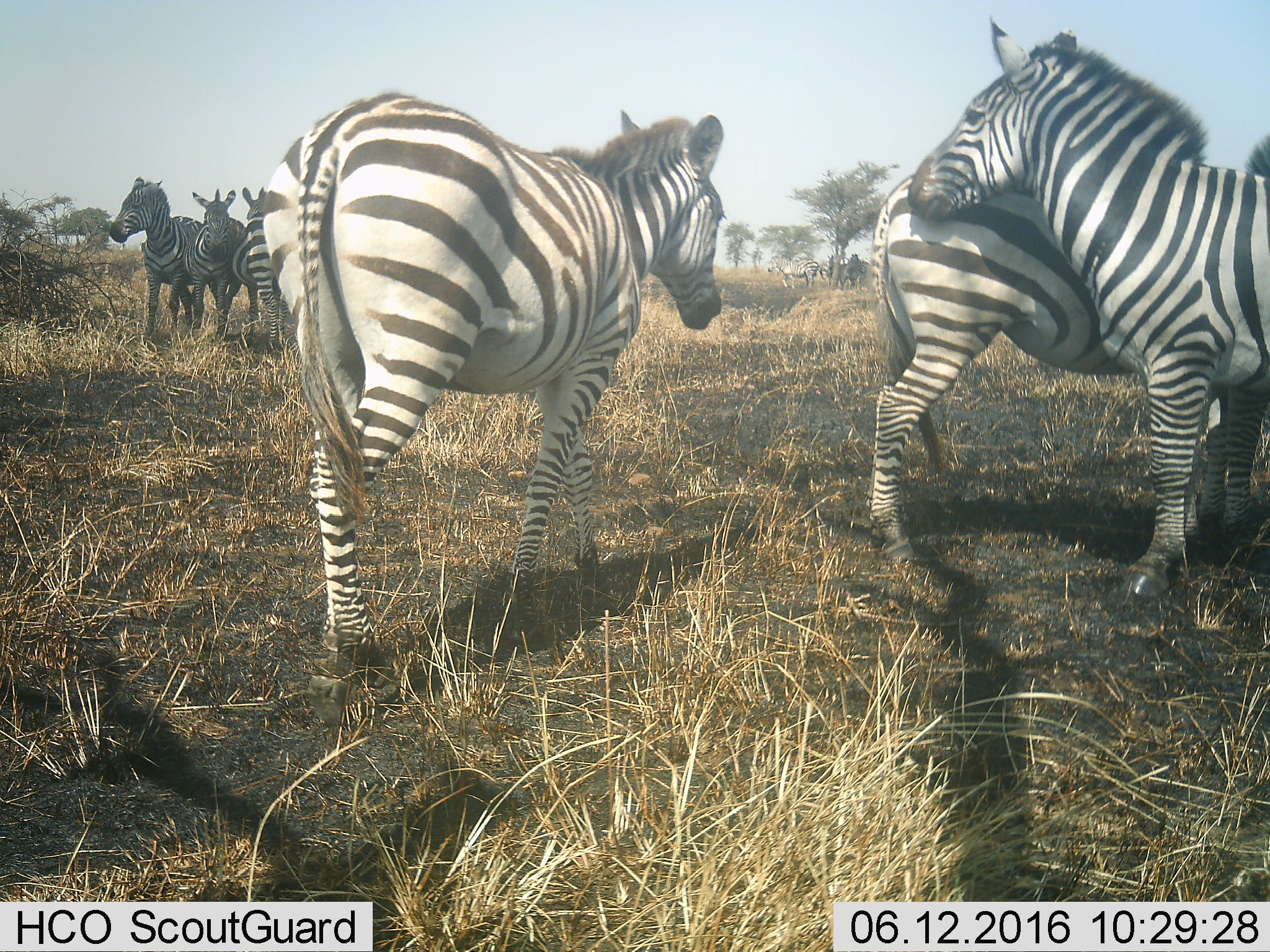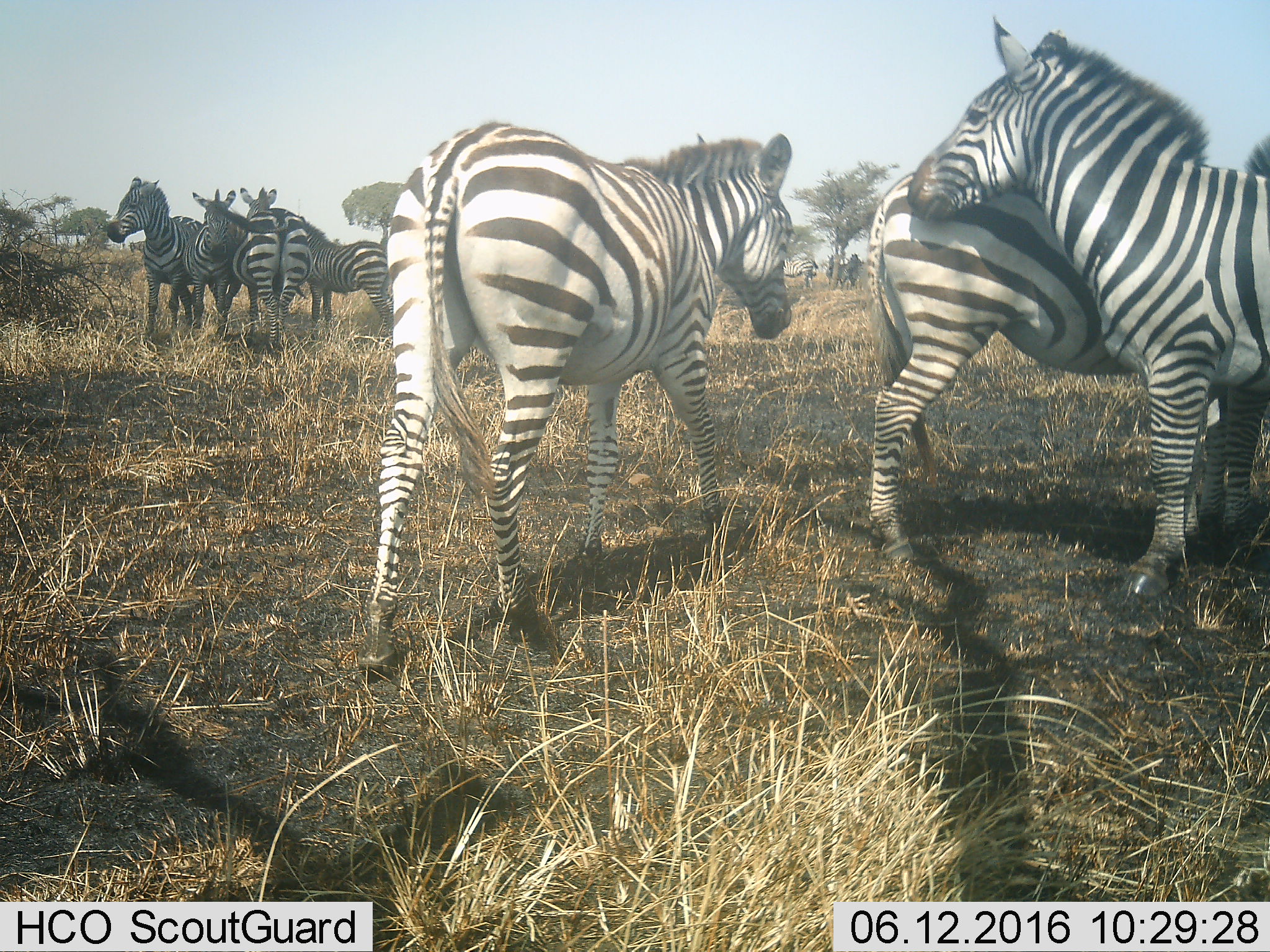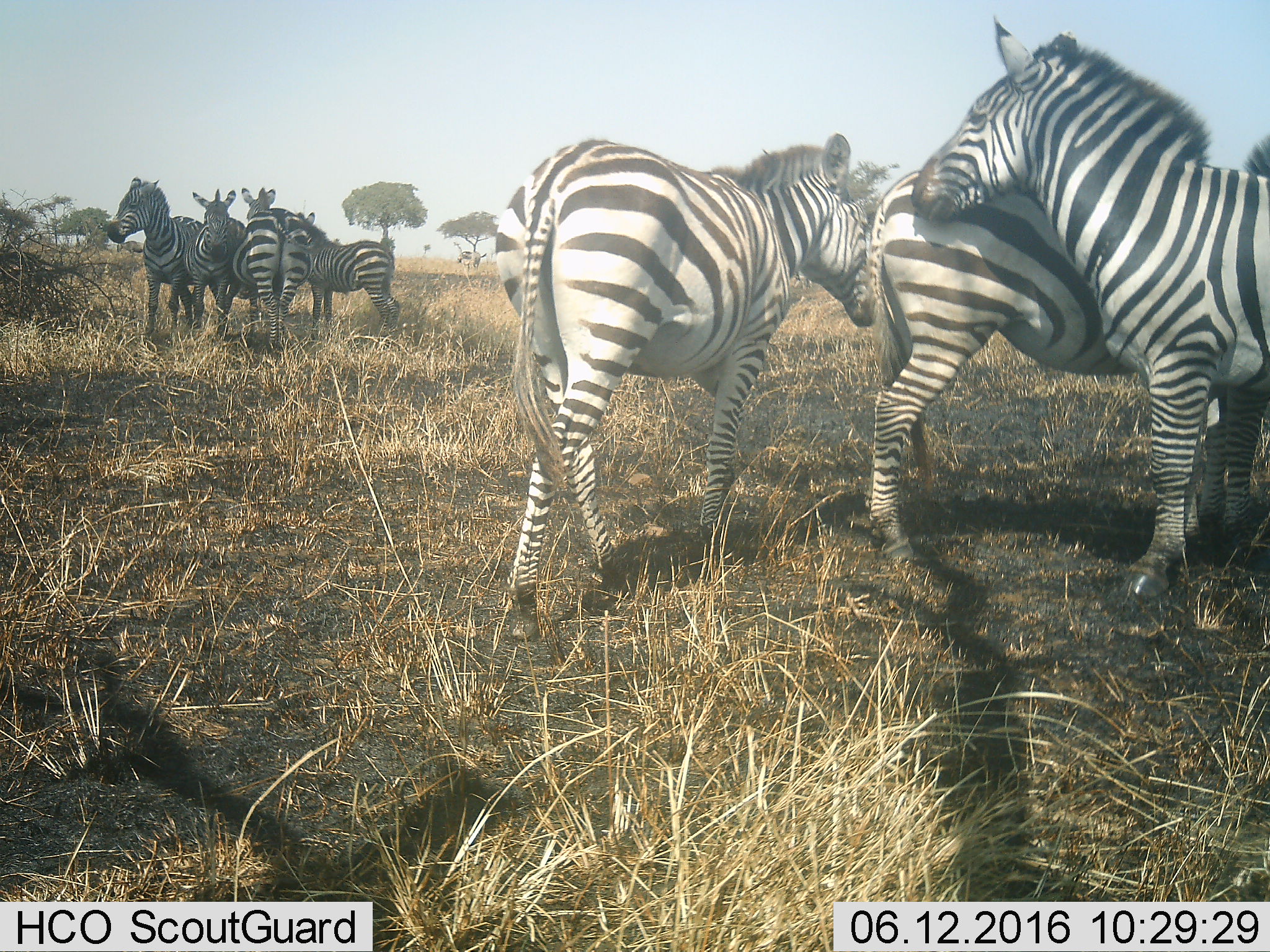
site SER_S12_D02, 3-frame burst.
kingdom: Animalia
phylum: Chordata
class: Mammalia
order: Perissodactyla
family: Equidae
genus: Equus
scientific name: Equus quagga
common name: plains zebra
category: zebraplains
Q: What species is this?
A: Zebraplains (plains zebra) (Equus quagga).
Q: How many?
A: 7.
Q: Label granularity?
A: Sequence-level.